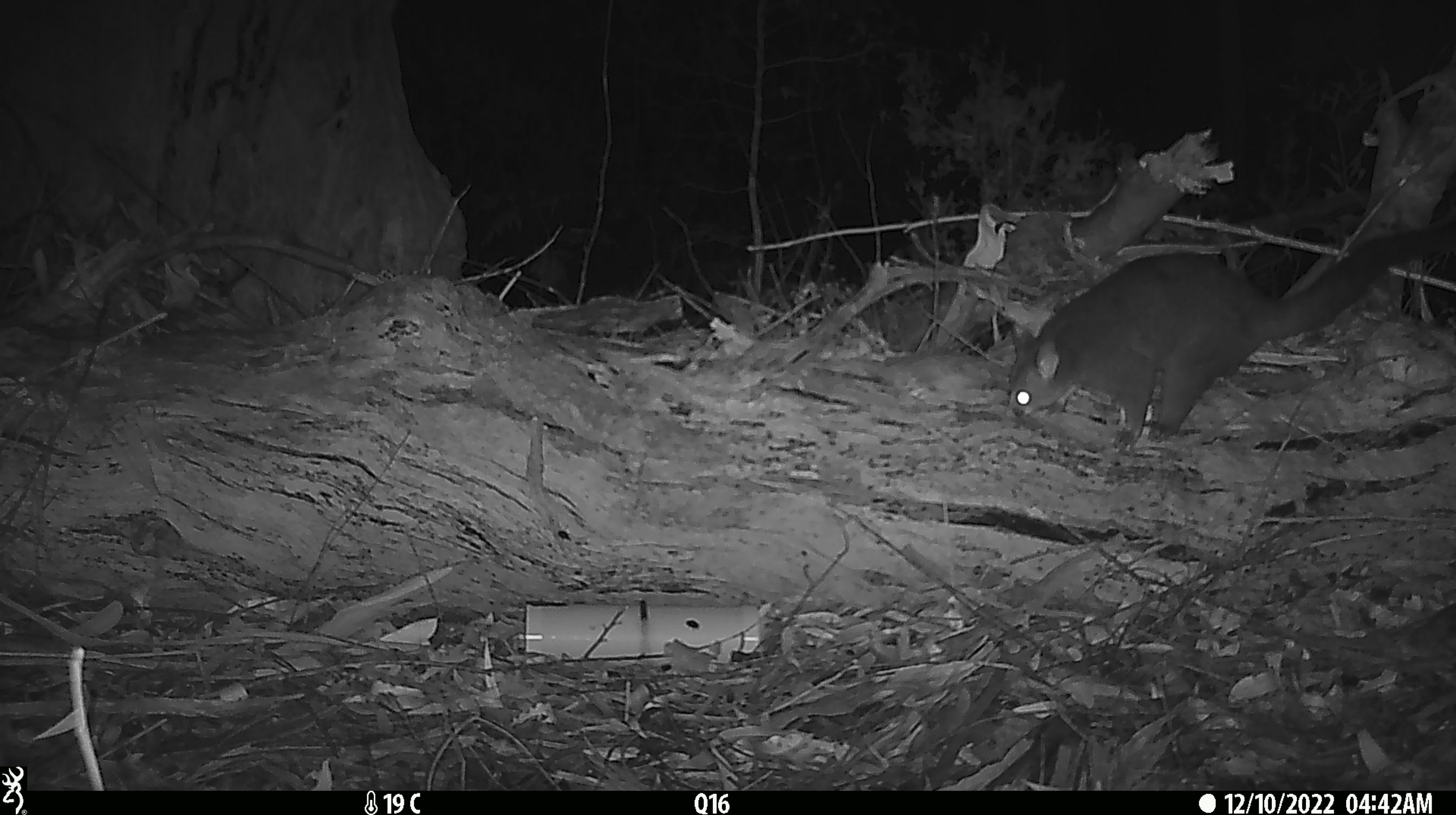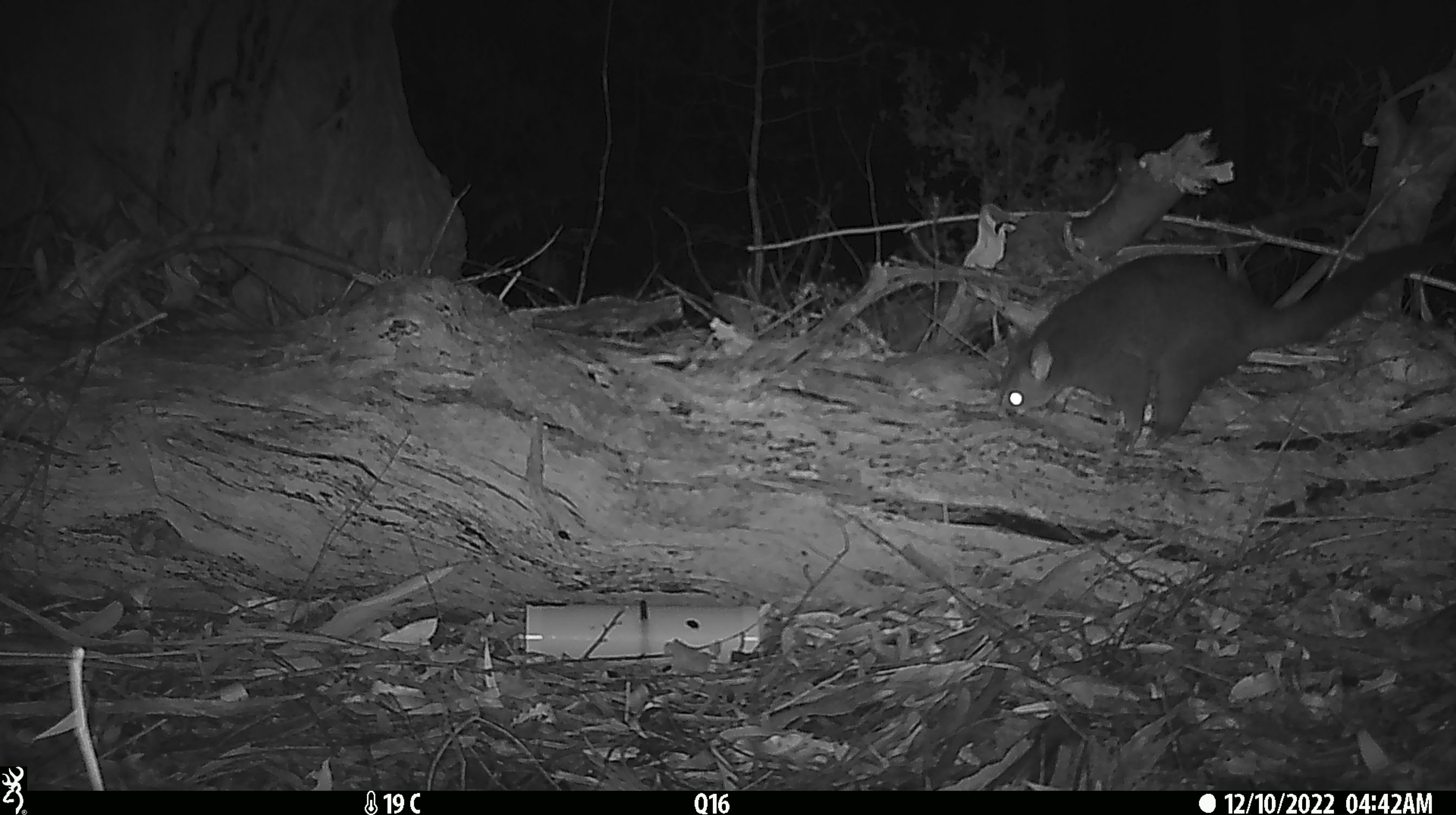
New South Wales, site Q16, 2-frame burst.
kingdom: Animalia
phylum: Chordata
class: Mammalia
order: Diprotodontia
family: Phalangeridae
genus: Trichosurus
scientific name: Trichosurus vulpecula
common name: common brushtail possum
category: possum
Possum (common brushtail possum) (Trichosurus vulpecula).